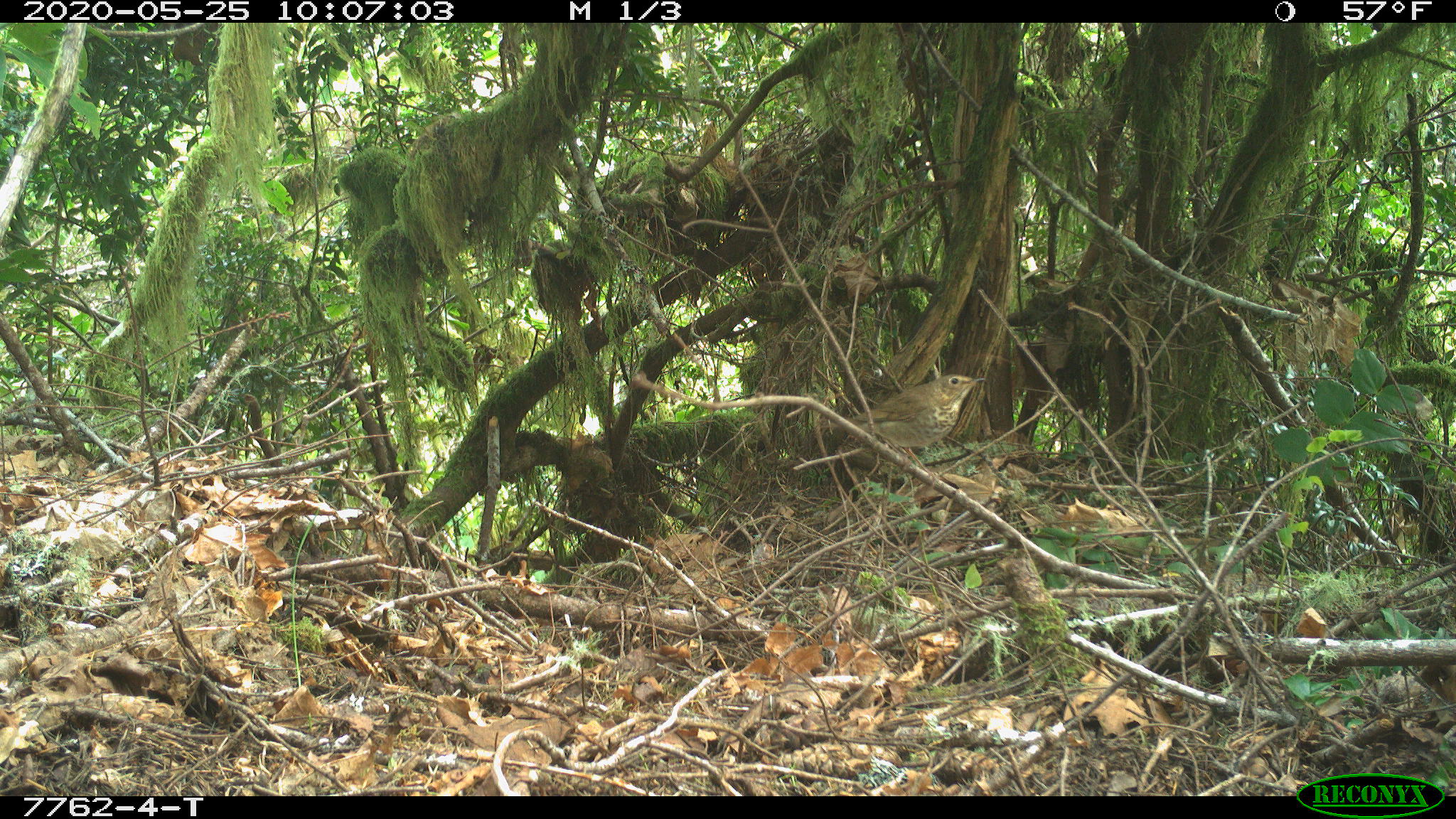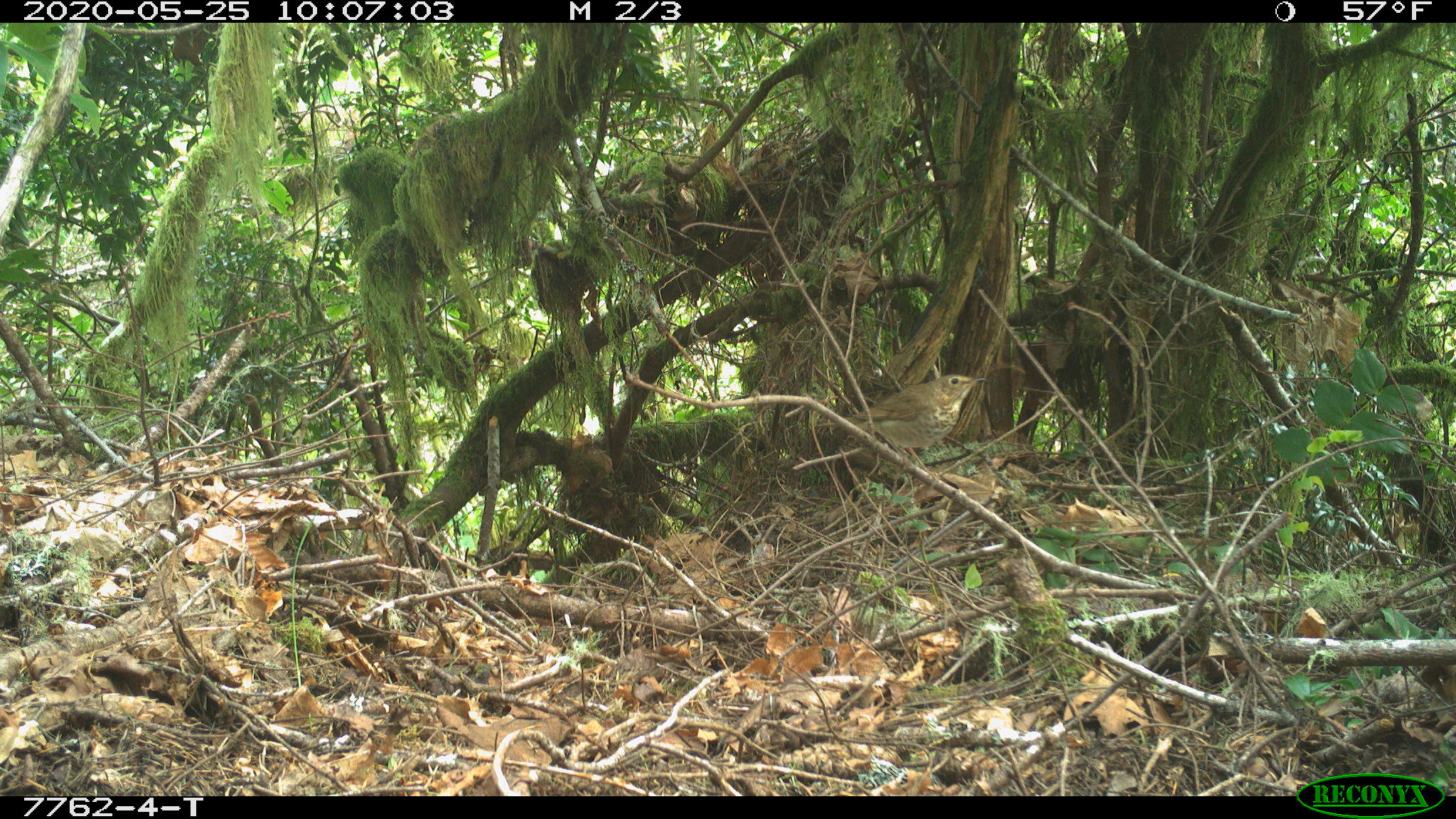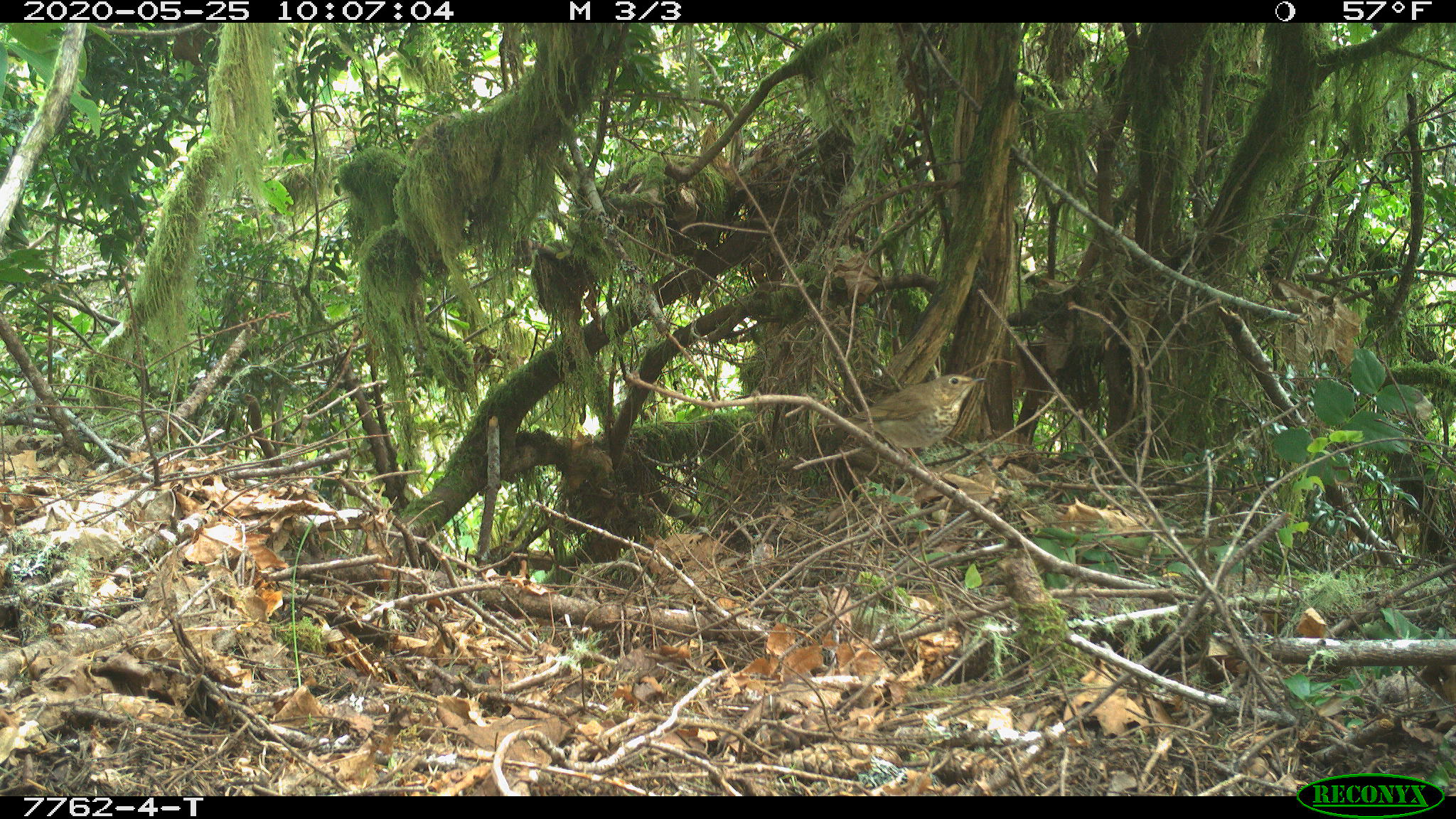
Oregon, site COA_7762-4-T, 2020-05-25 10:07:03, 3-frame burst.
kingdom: Animalia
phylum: Chordata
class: Aves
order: Passeriformes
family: Turdidae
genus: Catharus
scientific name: Catharus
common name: brown thrushes and nightingale-thrushes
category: catharus species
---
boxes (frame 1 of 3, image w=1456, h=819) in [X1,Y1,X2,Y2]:
catharus species: [815,369,989,495]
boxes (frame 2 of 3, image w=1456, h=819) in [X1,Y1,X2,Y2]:
catharus species: [827,369,992,491]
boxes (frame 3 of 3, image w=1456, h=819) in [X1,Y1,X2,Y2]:
catharus species: [813,368,990,491]